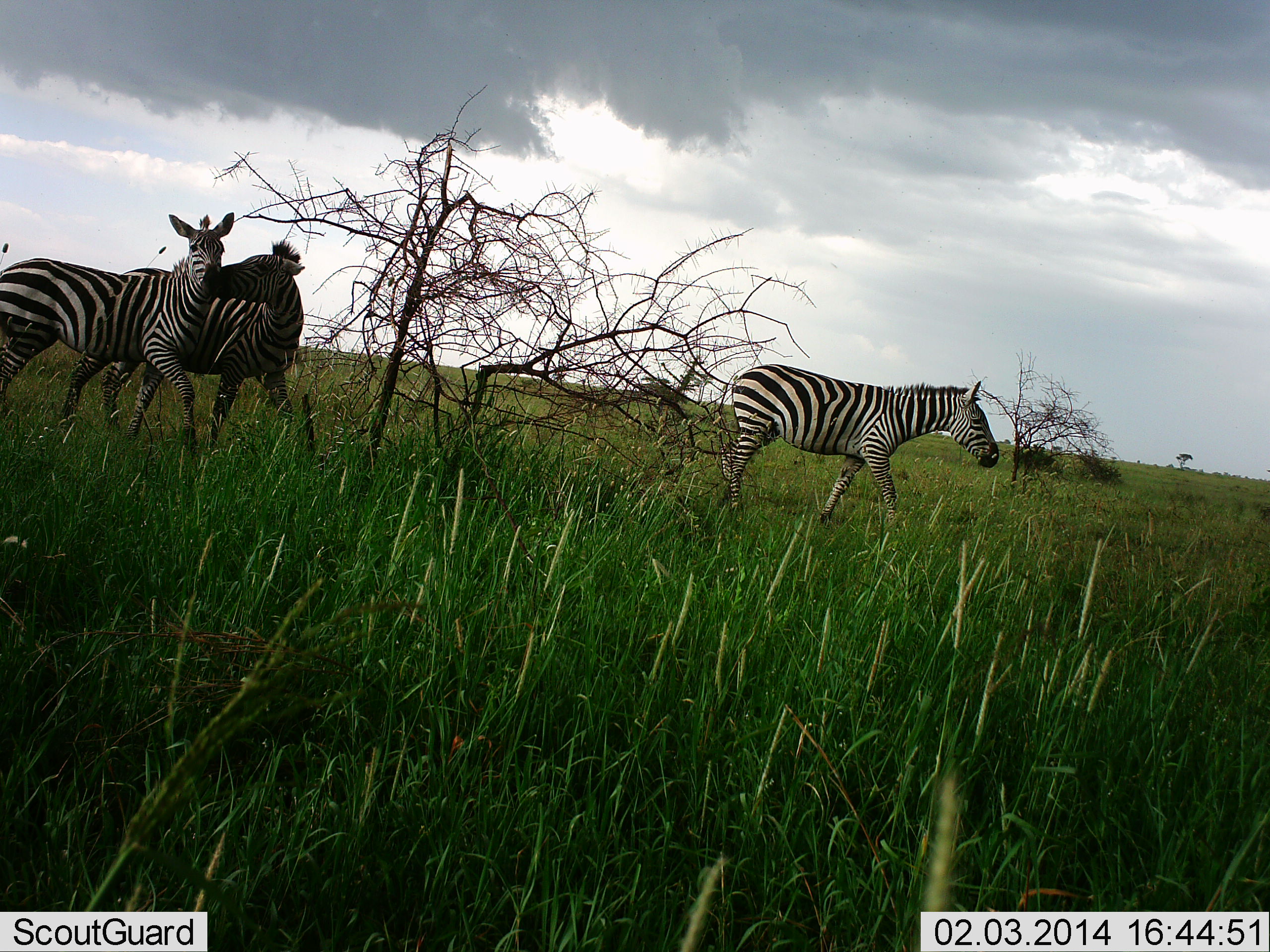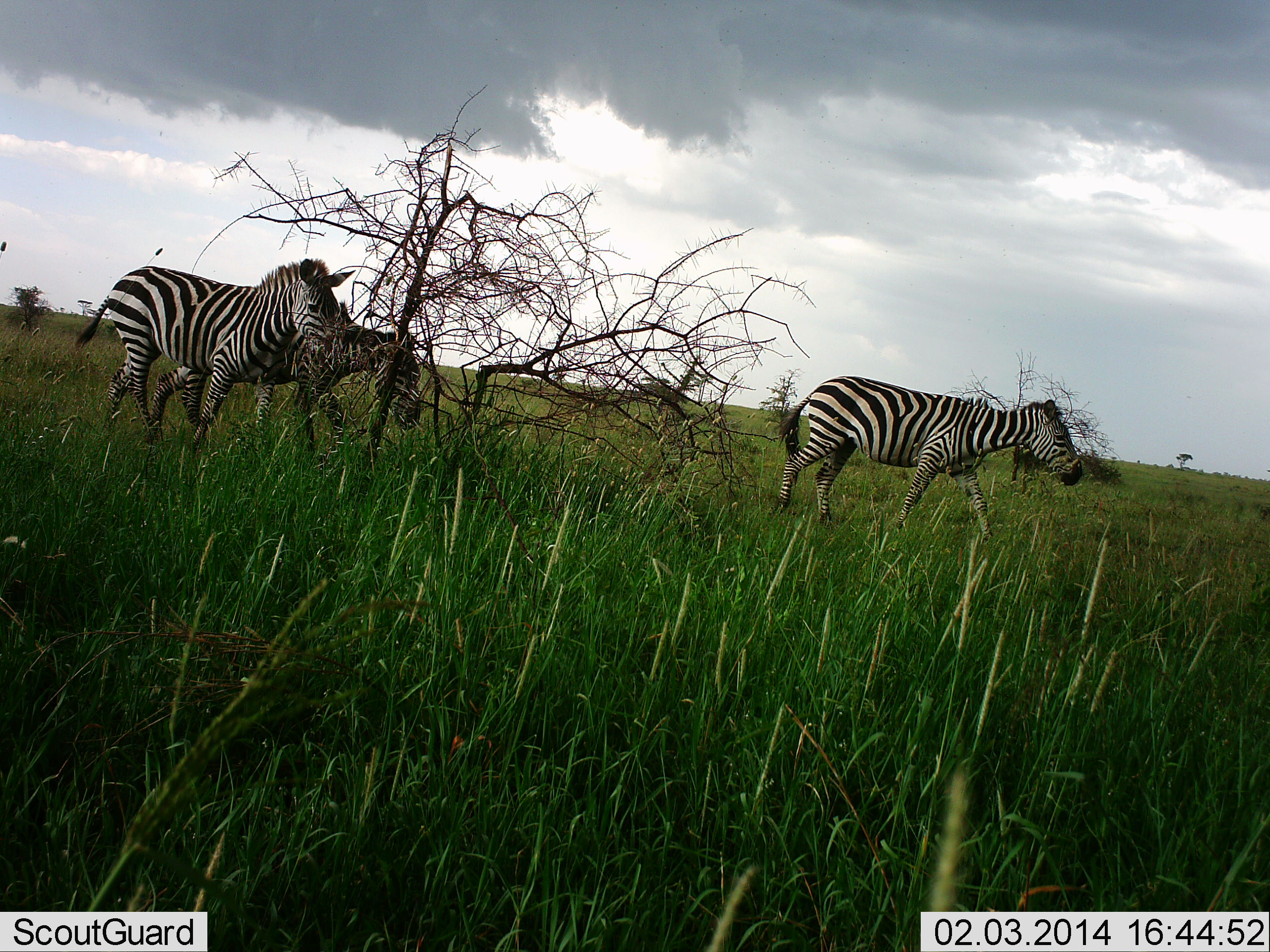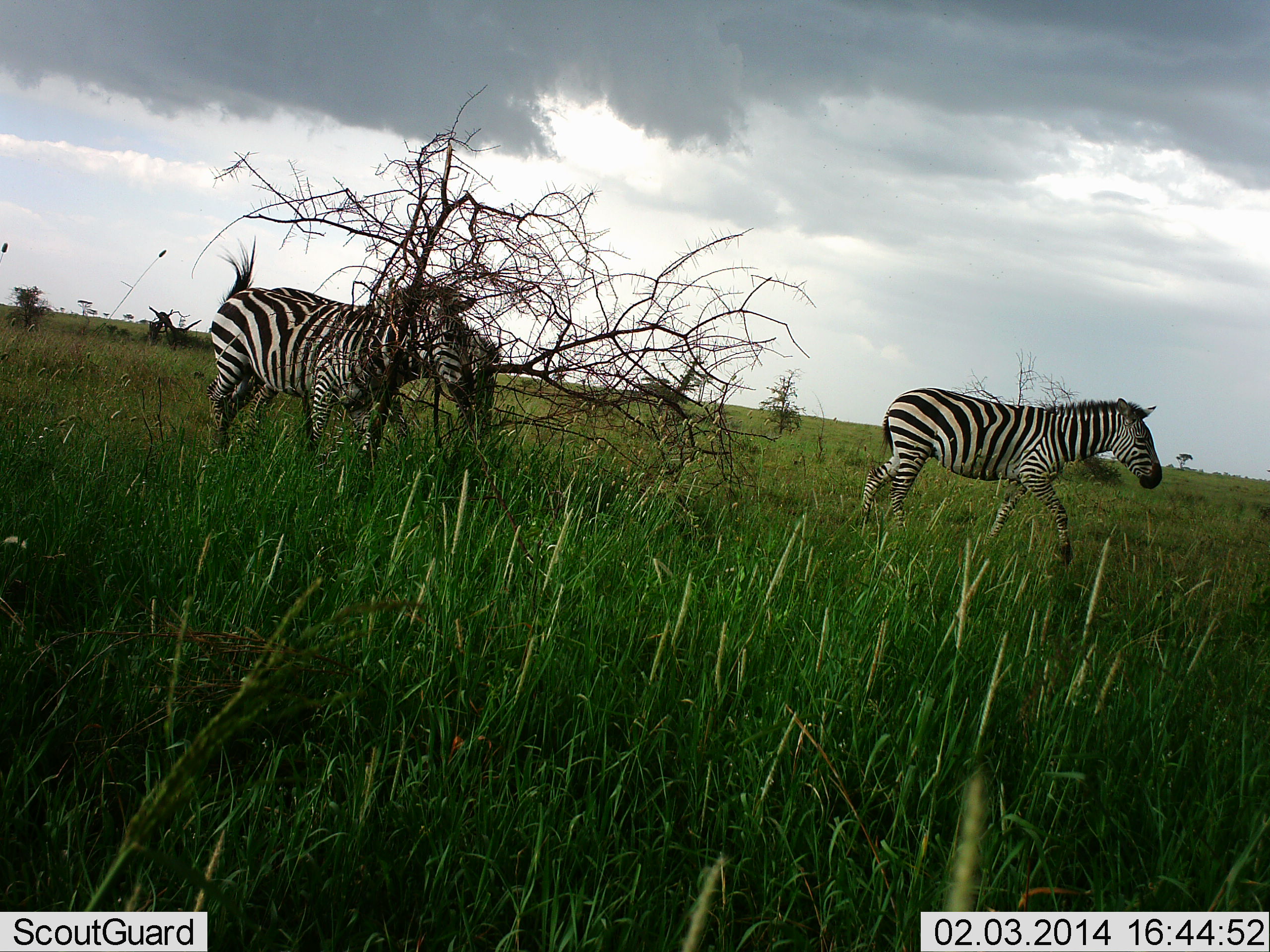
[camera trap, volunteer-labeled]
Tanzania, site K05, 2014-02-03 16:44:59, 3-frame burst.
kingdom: Animalia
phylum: Chordata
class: Mammalia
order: Perissodactyla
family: Equidae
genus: Equus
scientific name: Equus quagga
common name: plains zebra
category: zebra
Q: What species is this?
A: Zebra (plains zebra) (Equus quagga).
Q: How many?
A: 3.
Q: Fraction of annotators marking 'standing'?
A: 0%.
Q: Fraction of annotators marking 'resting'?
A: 0%.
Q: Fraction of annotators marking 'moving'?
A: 100%.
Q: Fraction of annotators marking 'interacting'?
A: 30%.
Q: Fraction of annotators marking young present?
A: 0%.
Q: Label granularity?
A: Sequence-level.